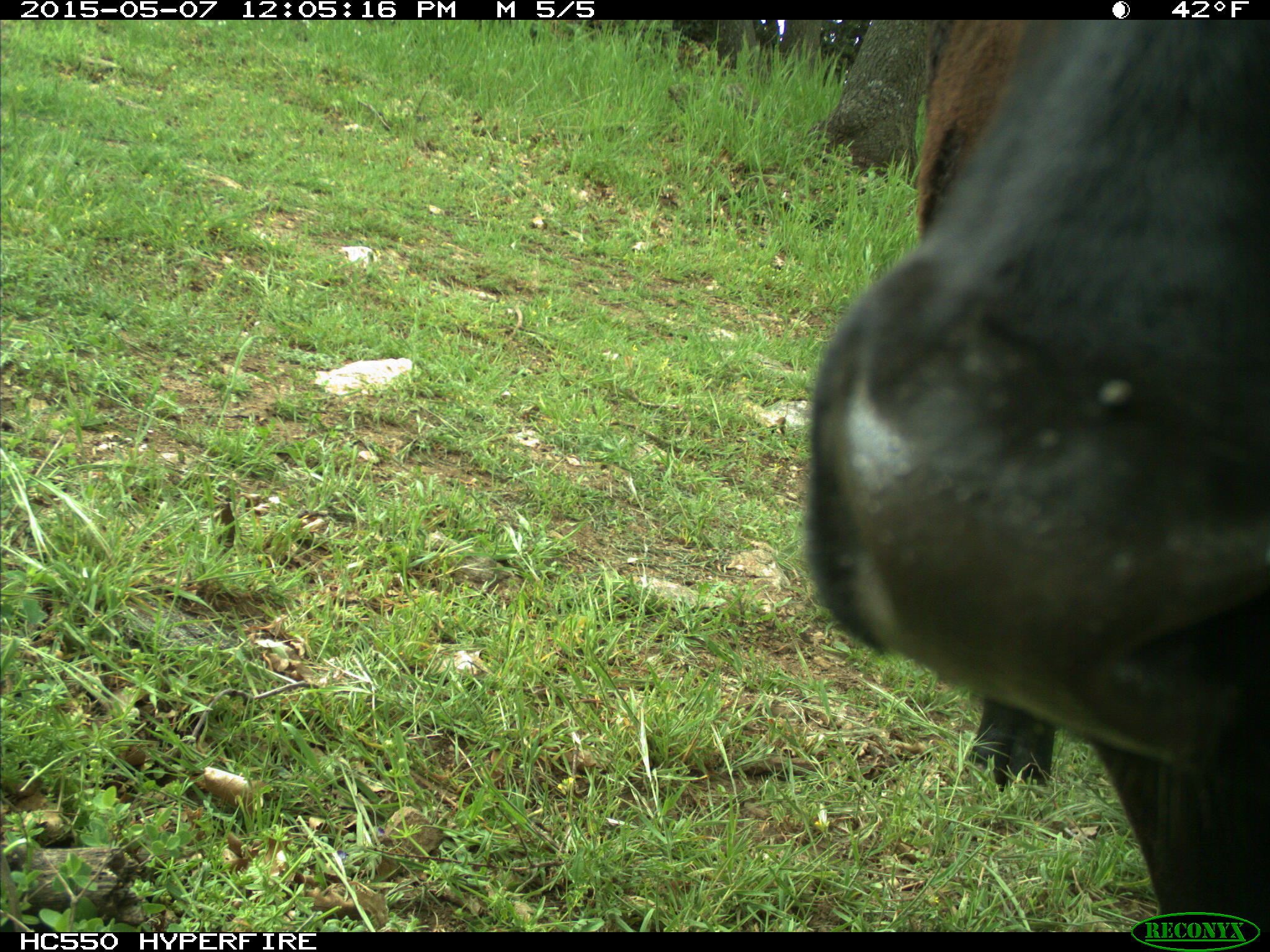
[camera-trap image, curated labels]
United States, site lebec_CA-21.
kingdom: Animalia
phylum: Chordata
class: Mammalia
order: Artiodactyla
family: Bovidae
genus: Bos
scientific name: Bos taurus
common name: domestic cow